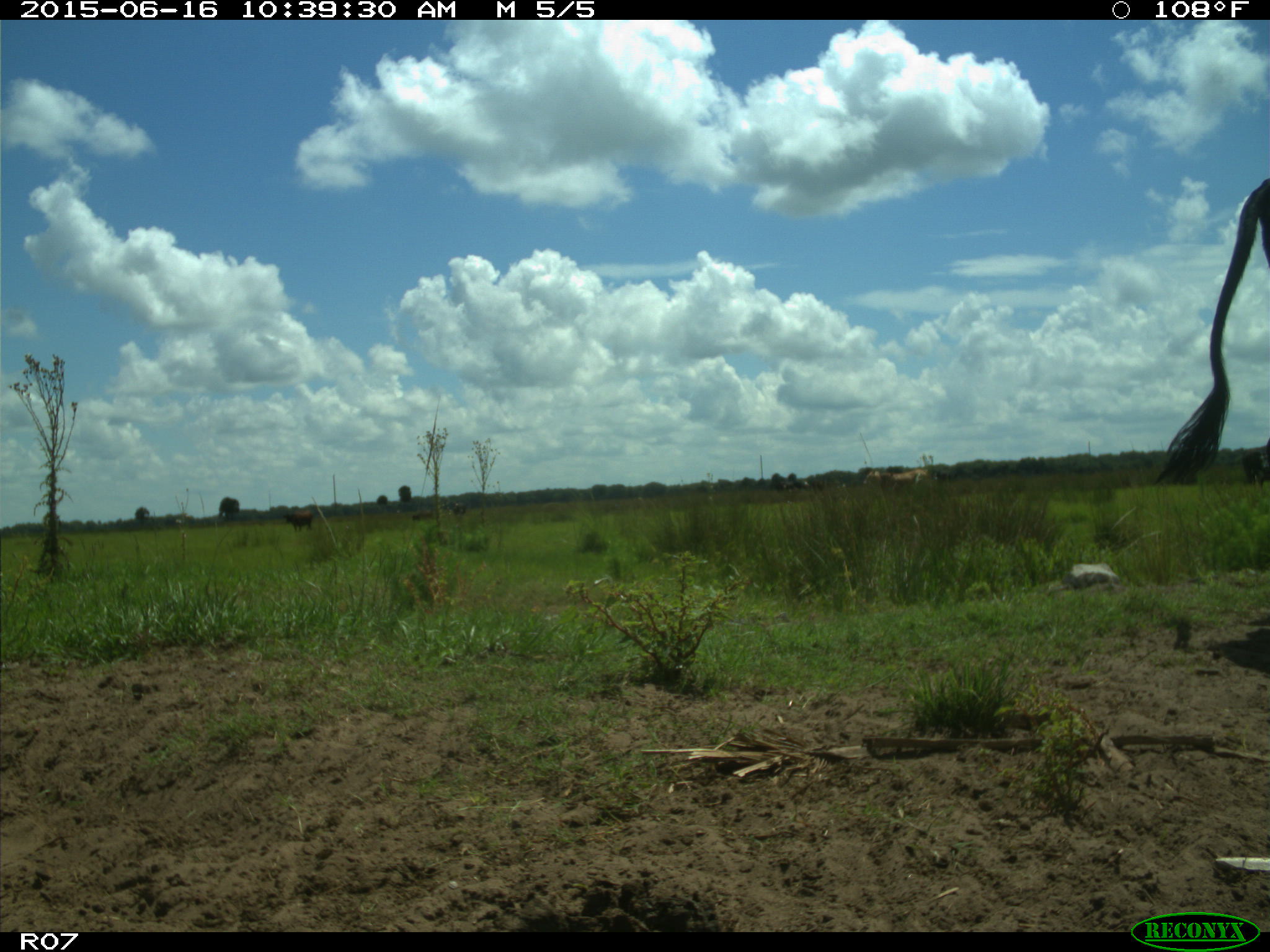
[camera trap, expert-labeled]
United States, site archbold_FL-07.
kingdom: Animalia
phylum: Chordata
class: Mammalia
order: Artiodactyla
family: Bovidae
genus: Bos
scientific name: Bos taurus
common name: domestic cow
Bos taurus (domestic cow).